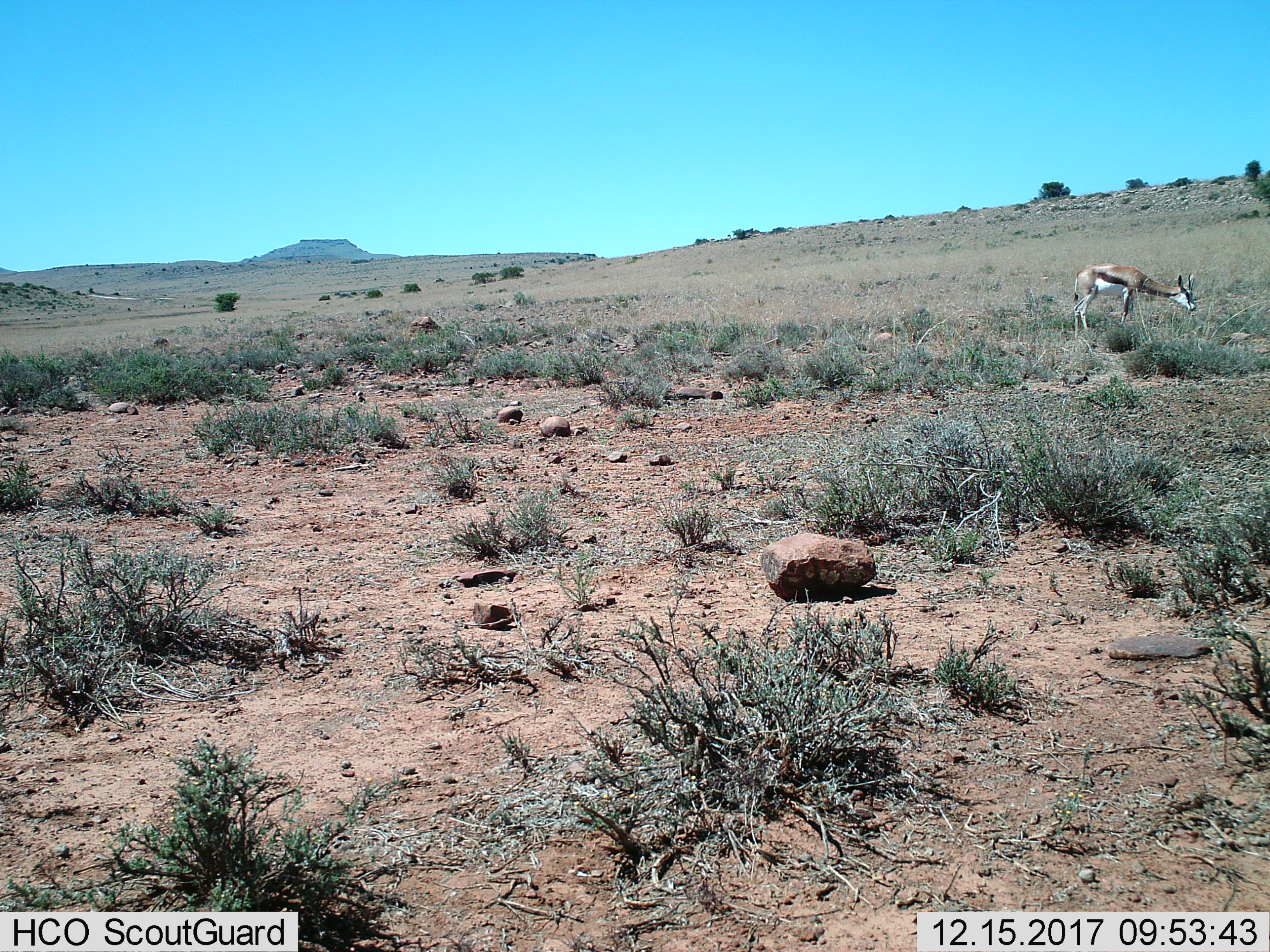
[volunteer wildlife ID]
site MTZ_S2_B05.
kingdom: Animalia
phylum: Chordata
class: Mammalia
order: Artiodactyla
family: Bovidae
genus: Antidorcas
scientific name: Antidorcas marsupialis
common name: springbok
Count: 1.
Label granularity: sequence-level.